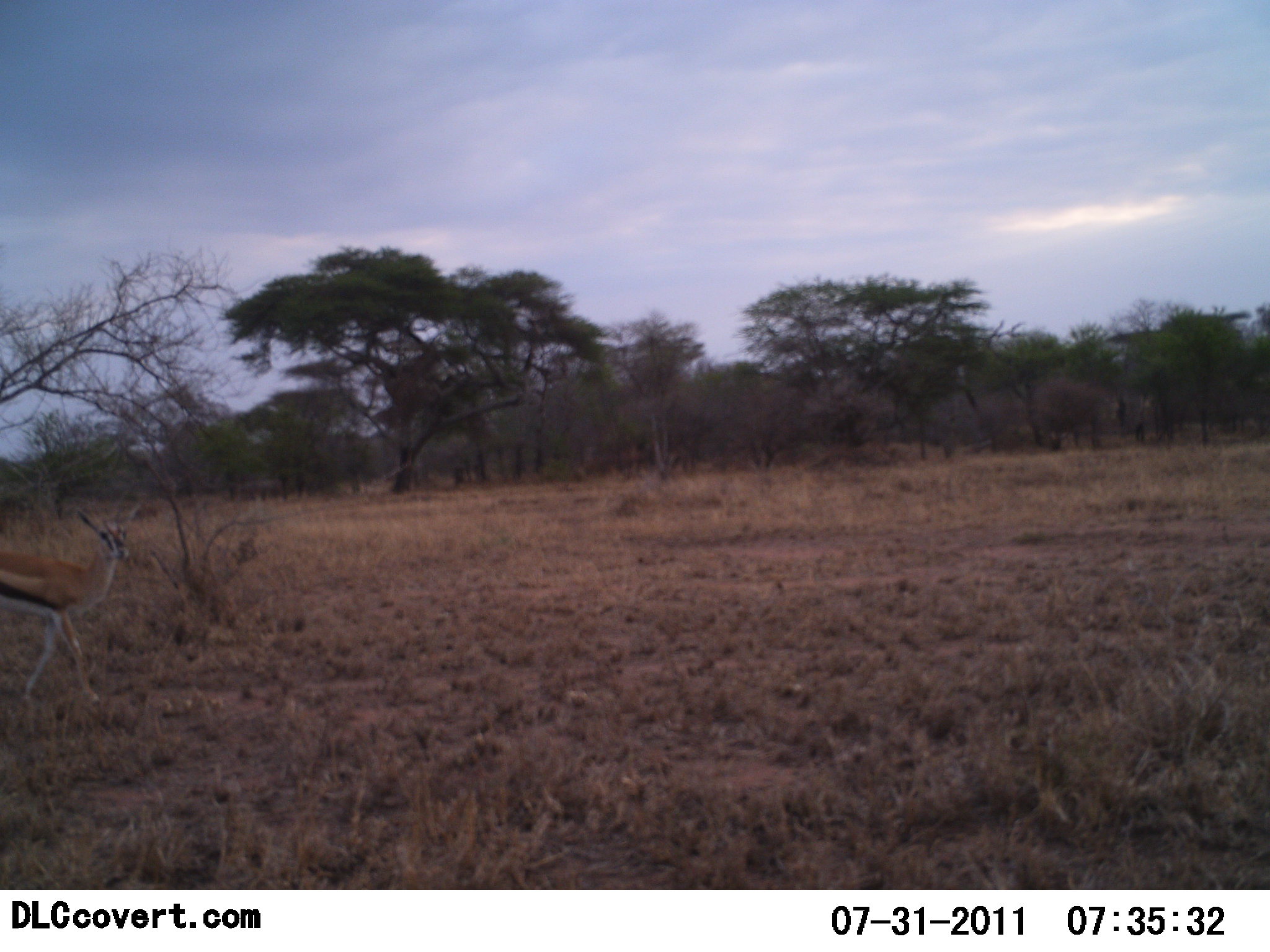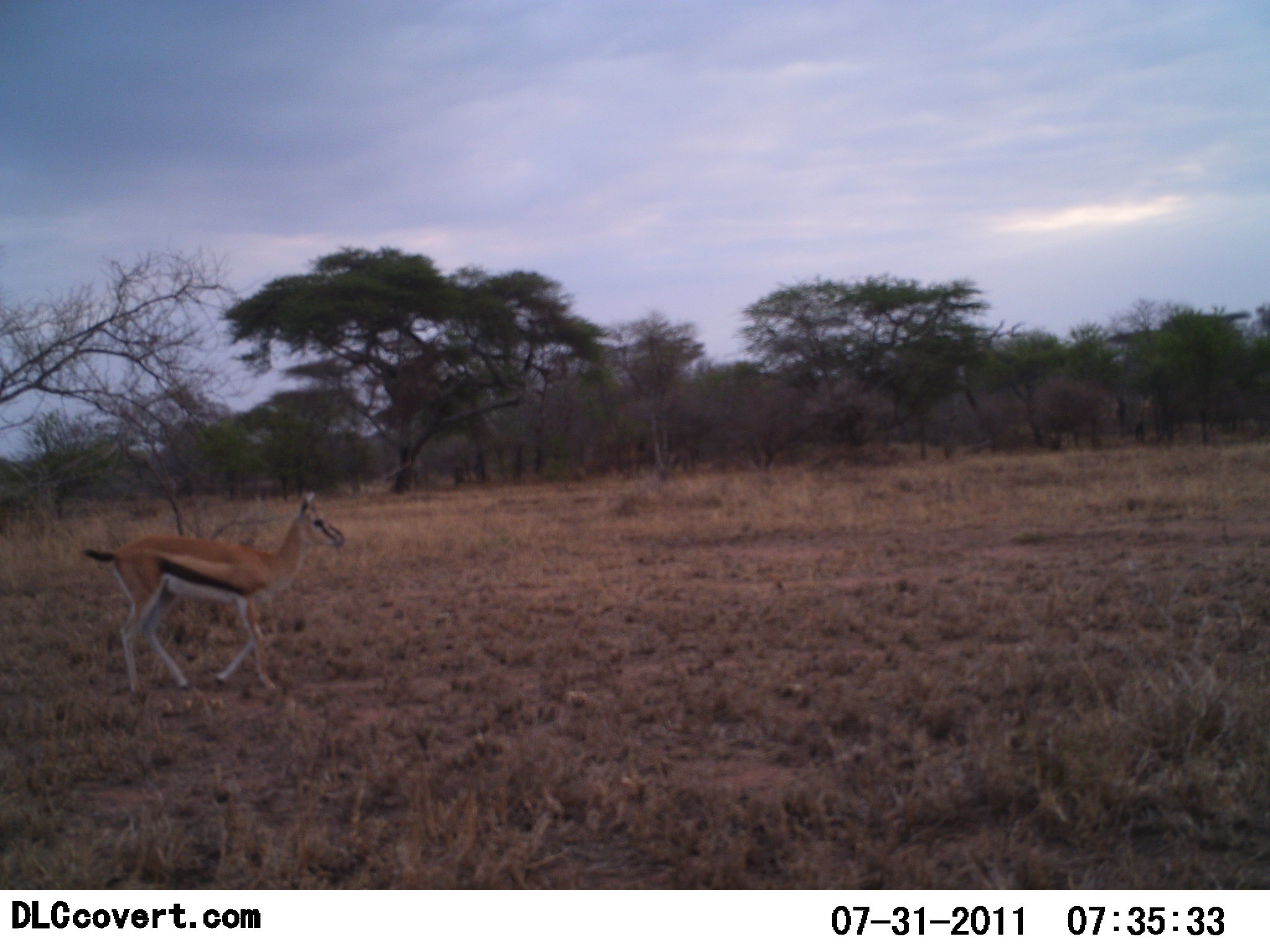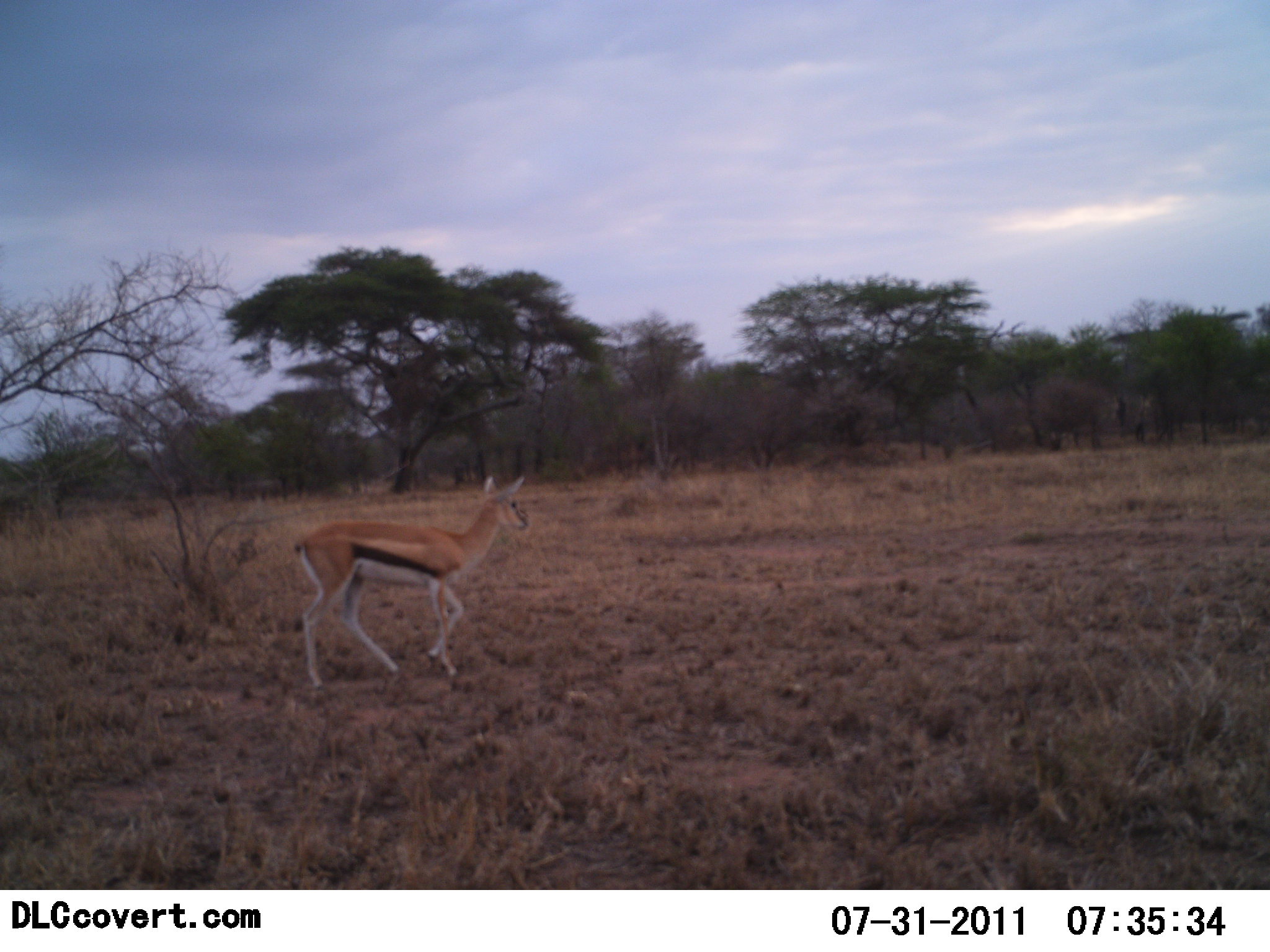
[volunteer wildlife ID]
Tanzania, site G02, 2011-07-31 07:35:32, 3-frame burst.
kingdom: Animalia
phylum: Chordata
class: Mammalia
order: Artiodactyla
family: Bovidae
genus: Eudorcas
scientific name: Eudorcas thomsonii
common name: thomson's gazelle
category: gazellethomsons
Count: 1.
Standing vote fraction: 10%.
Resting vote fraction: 0%.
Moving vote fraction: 100%.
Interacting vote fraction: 0%.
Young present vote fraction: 10%.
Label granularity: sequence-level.